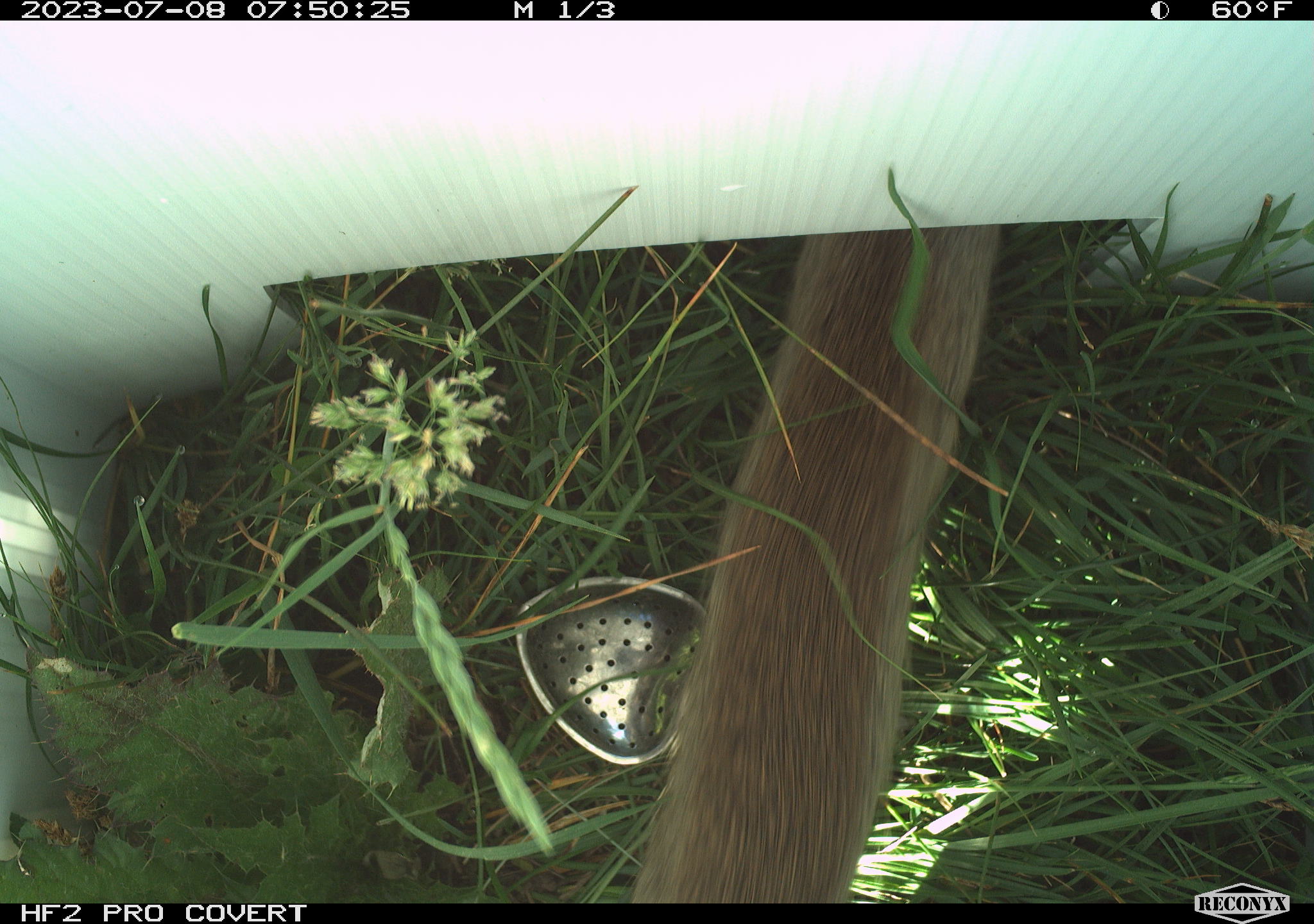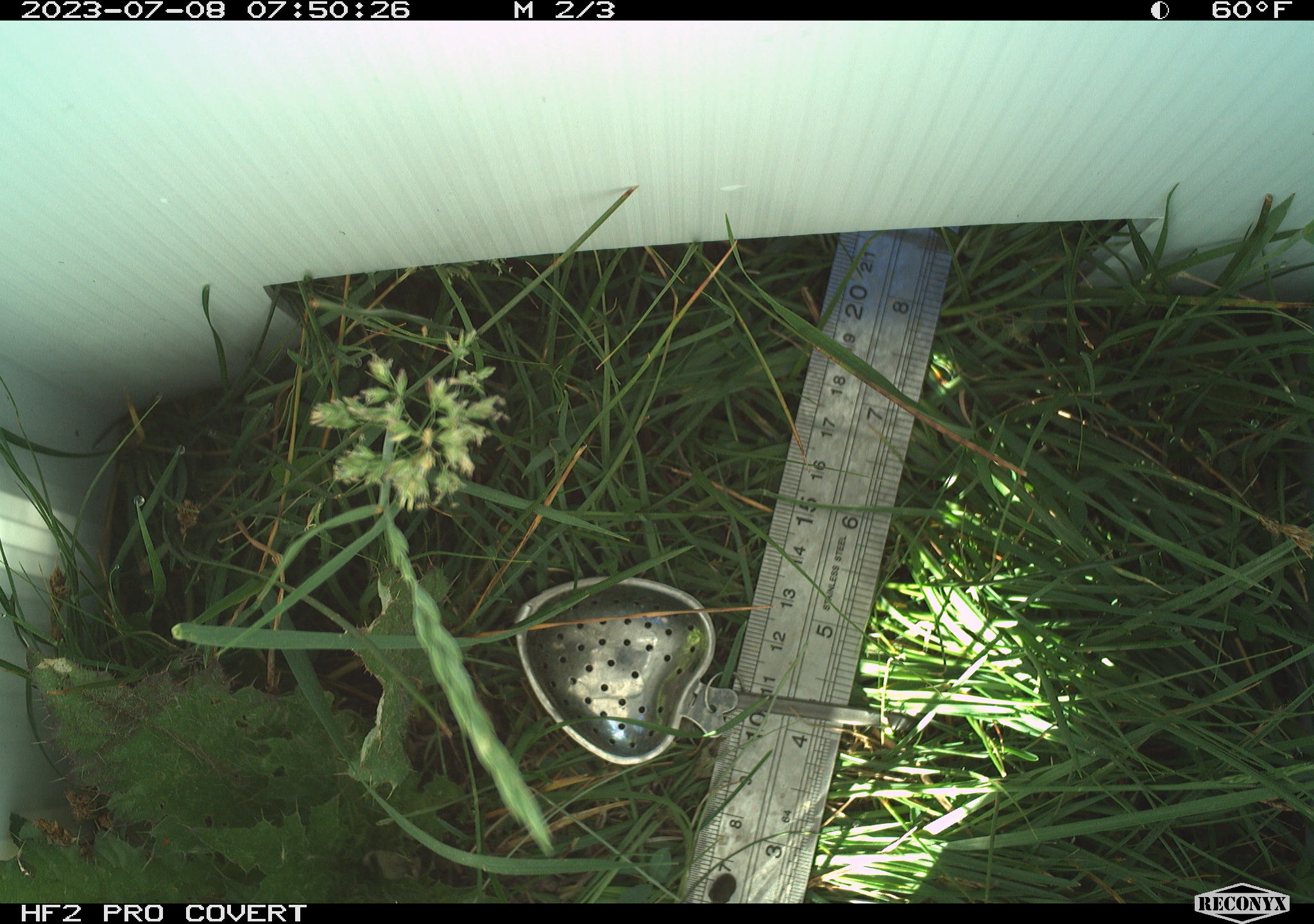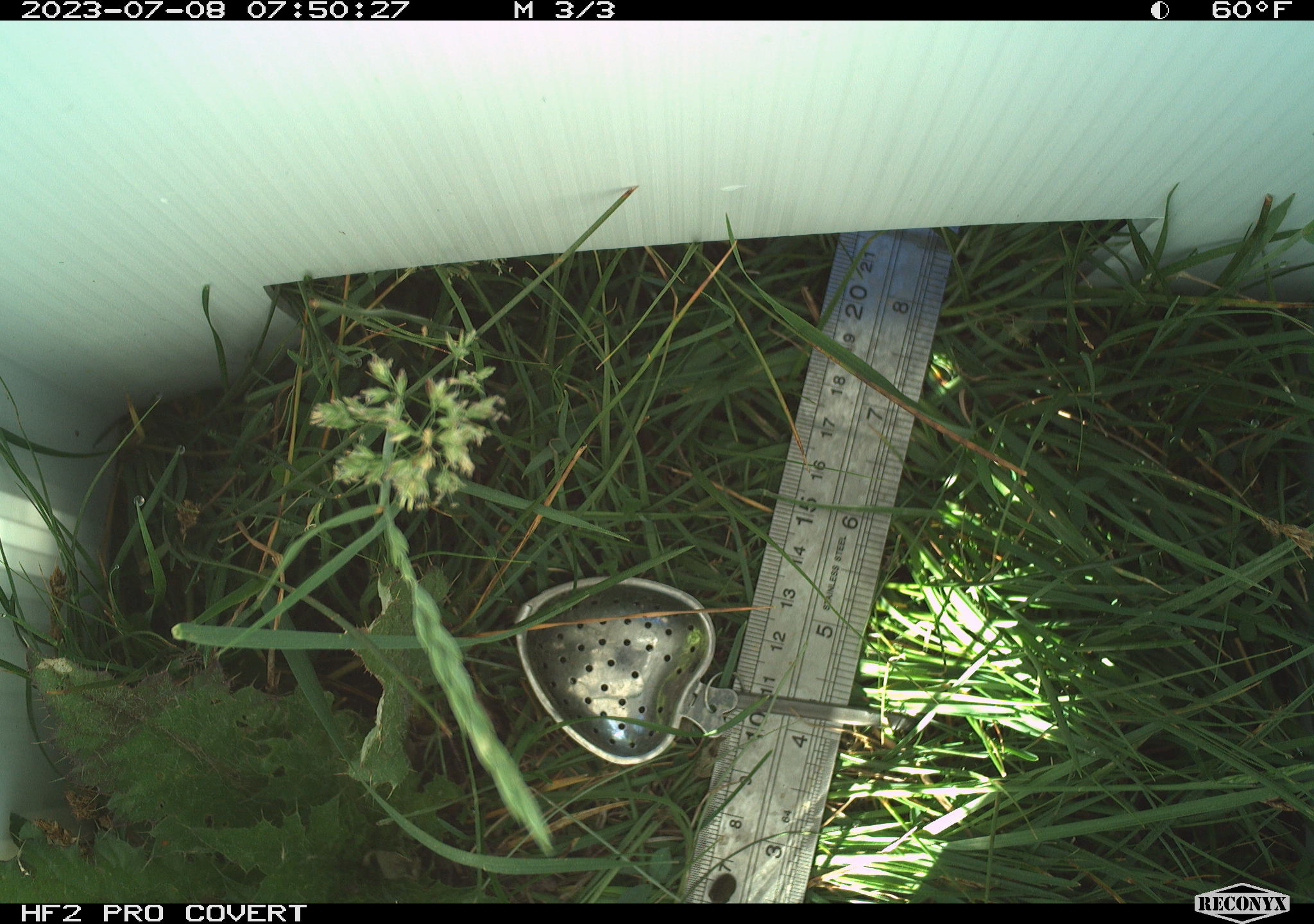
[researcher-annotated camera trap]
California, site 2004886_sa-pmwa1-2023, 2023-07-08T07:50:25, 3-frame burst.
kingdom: Animalia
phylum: Chordata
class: Mammalia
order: Rodentia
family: Sciuridae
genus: Urocitellus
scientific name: Urocitellus beldingi beldingi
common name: belding's ground squirrel